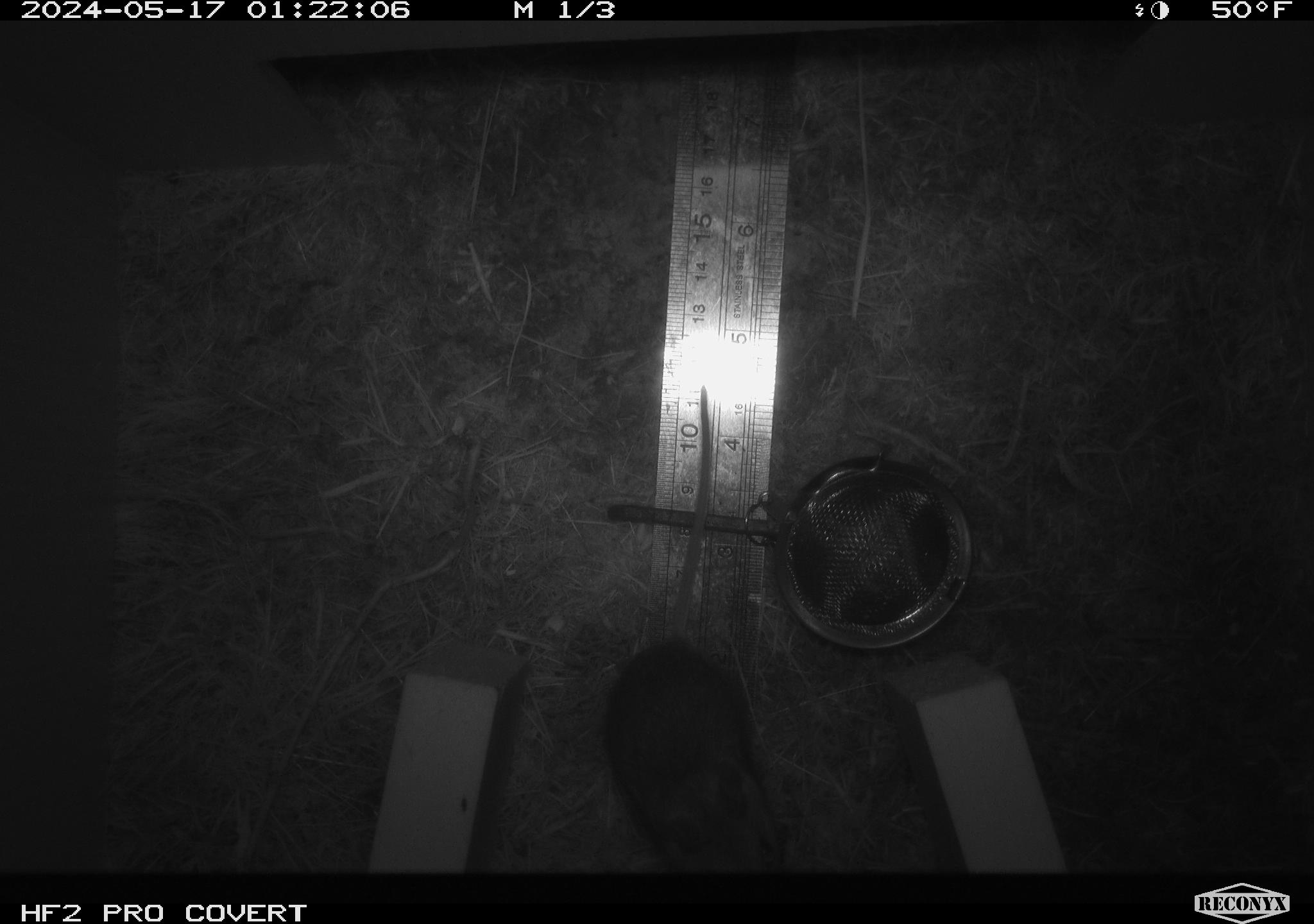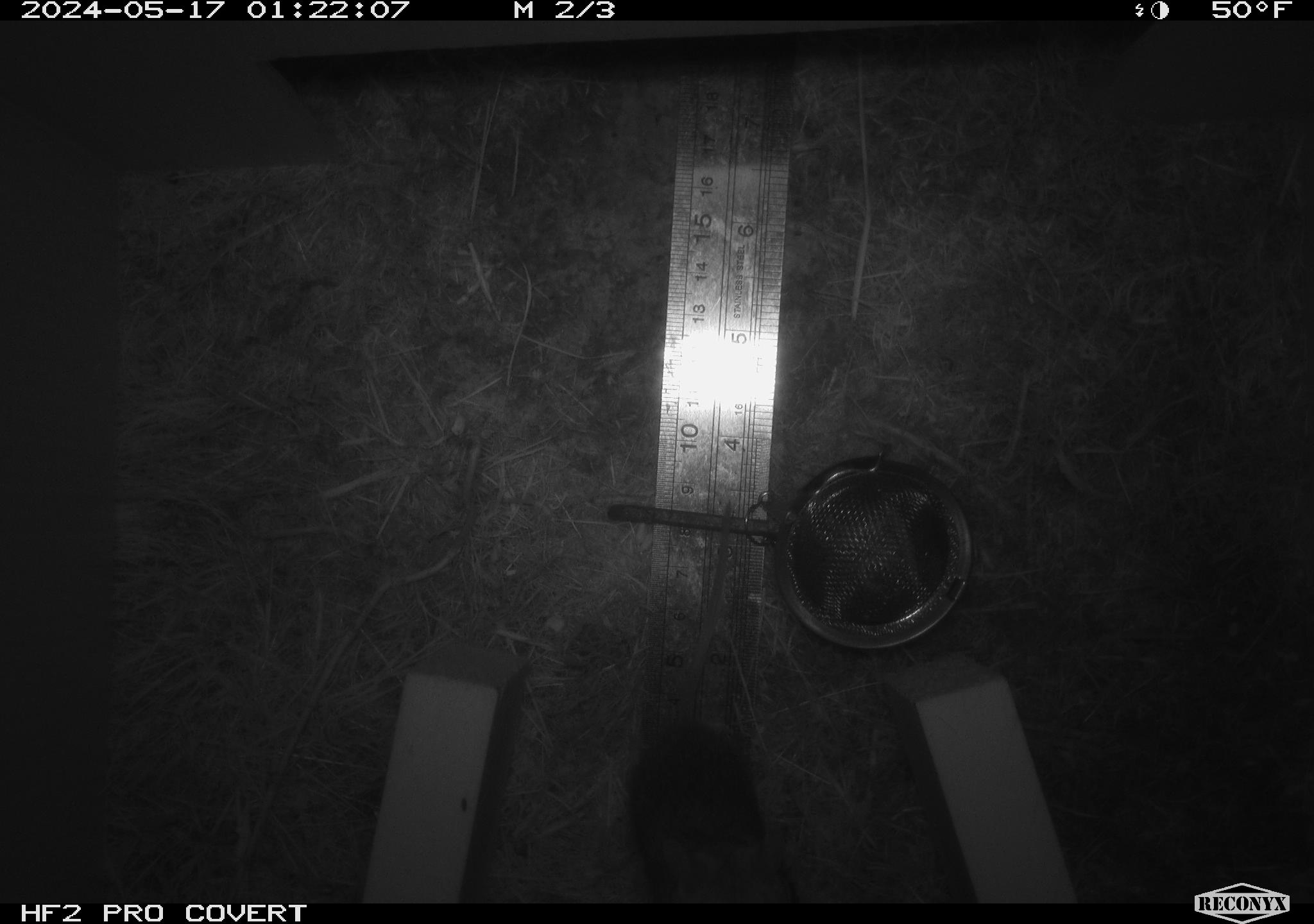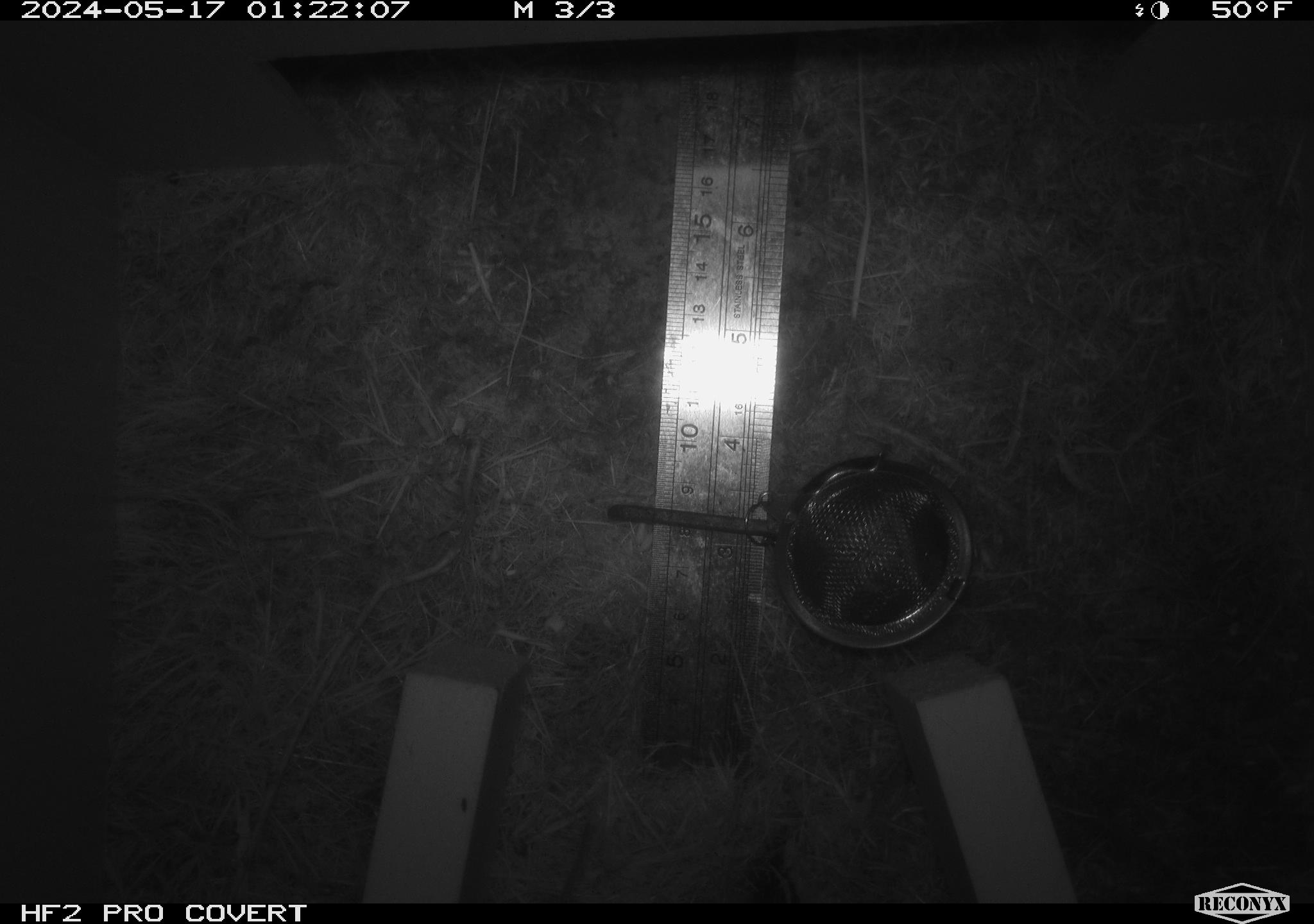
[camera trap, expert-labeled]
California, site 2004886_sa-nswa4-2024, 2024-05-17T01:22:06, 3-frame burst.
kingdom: Animalia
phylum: Chordata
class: Mammalia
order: Rodentia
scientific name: Rodentia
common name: rodent